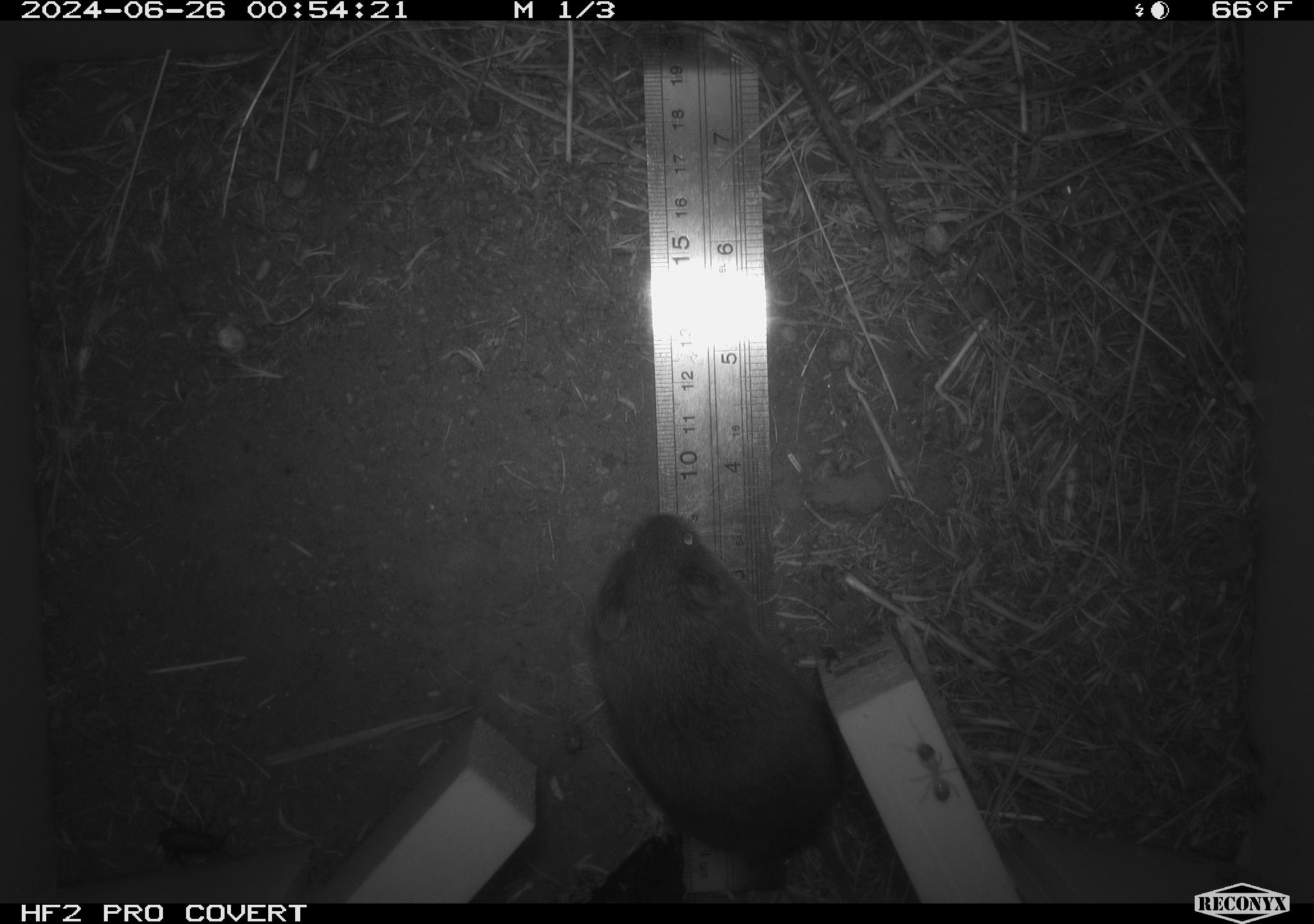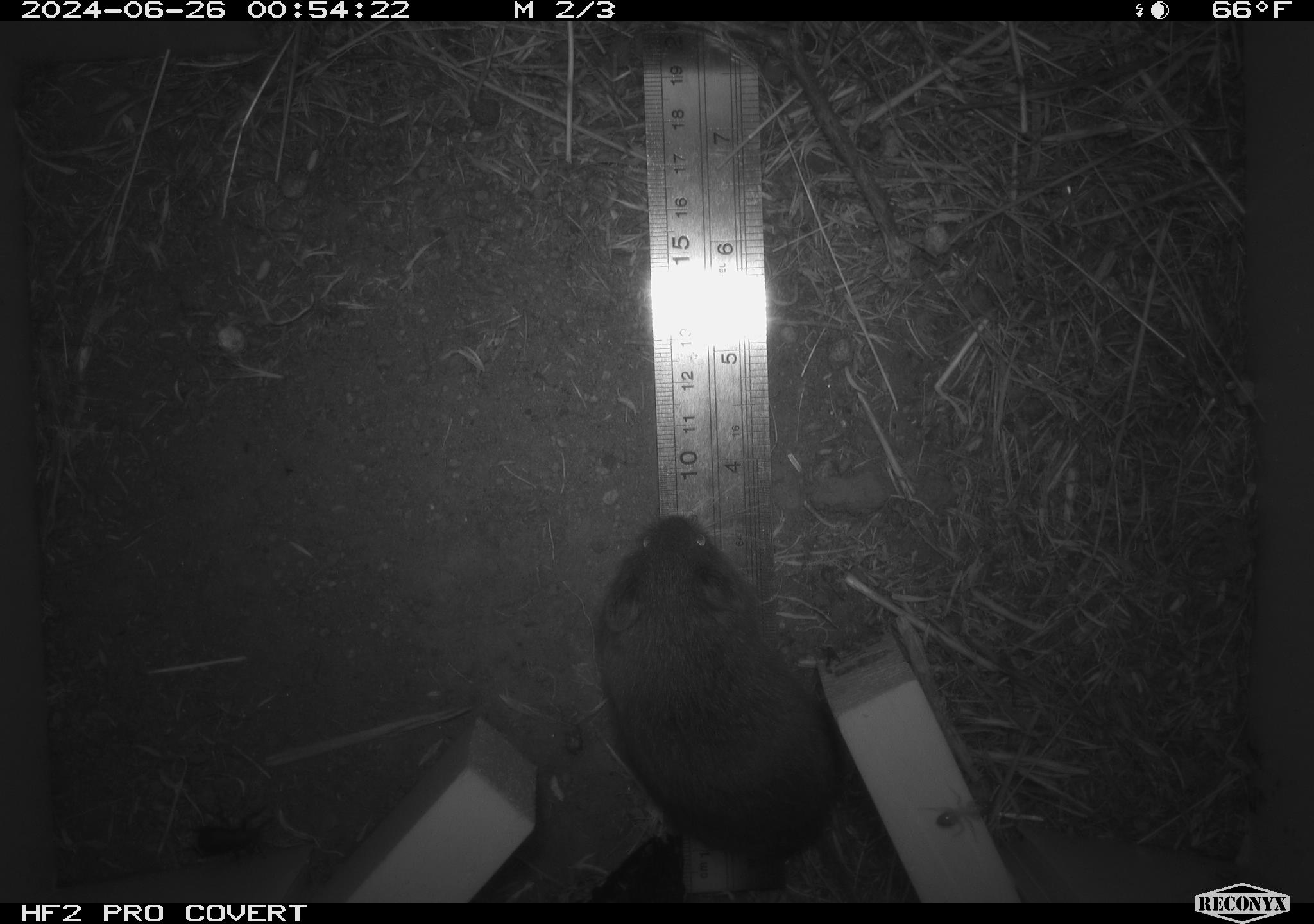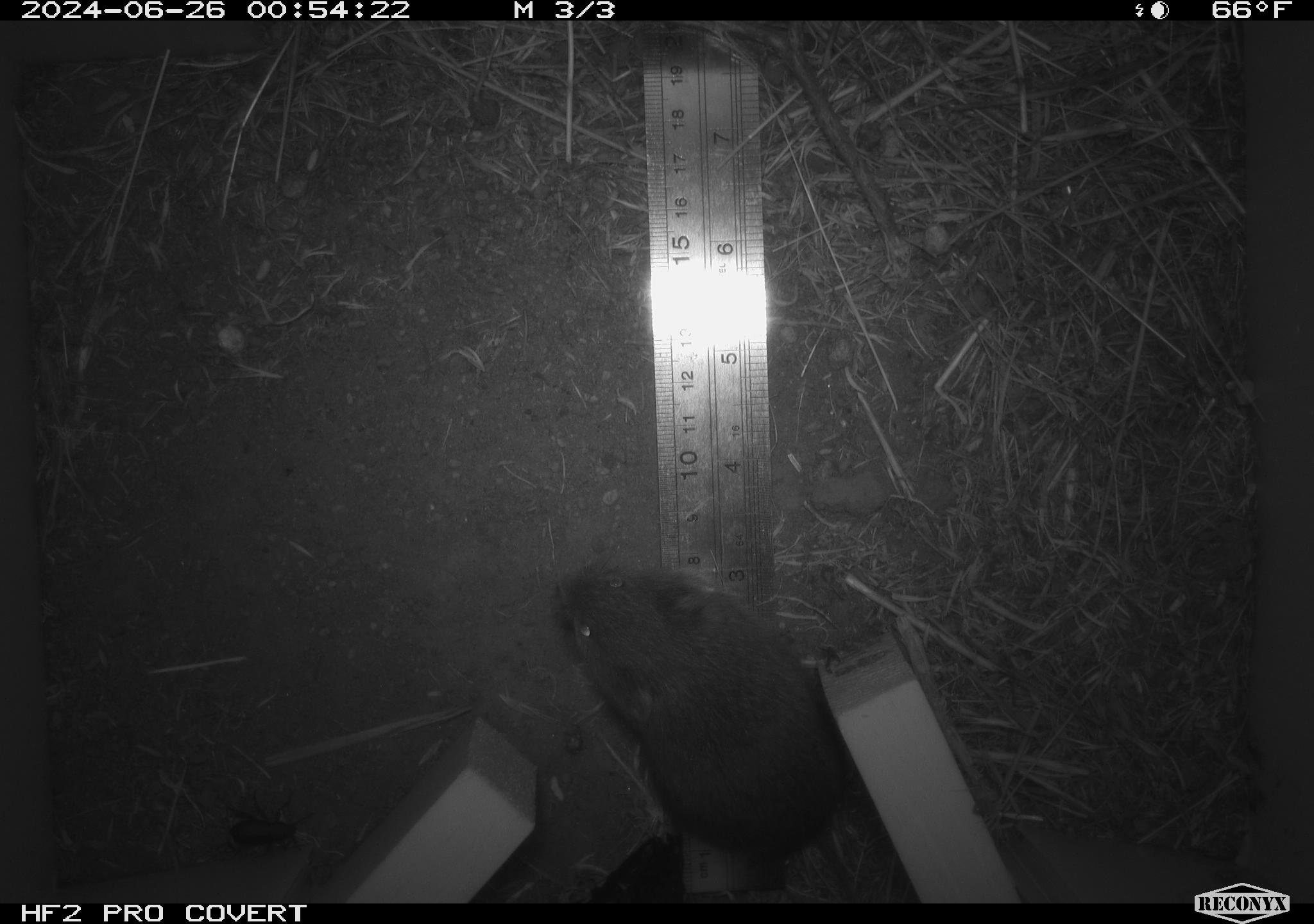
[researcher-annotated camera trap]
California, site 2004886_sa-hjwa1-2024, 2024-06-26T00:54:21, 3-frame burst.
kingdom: Animalia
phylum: Chordata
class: Mammalia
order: Rodentia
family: Cricetidae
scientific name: Cricetidae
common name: hamsters, voles, lemmings, and allies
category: cricetidae family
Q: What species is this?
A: Cricetidae family (hamsters, voles, lemmings, and allies) (Cricetidae).